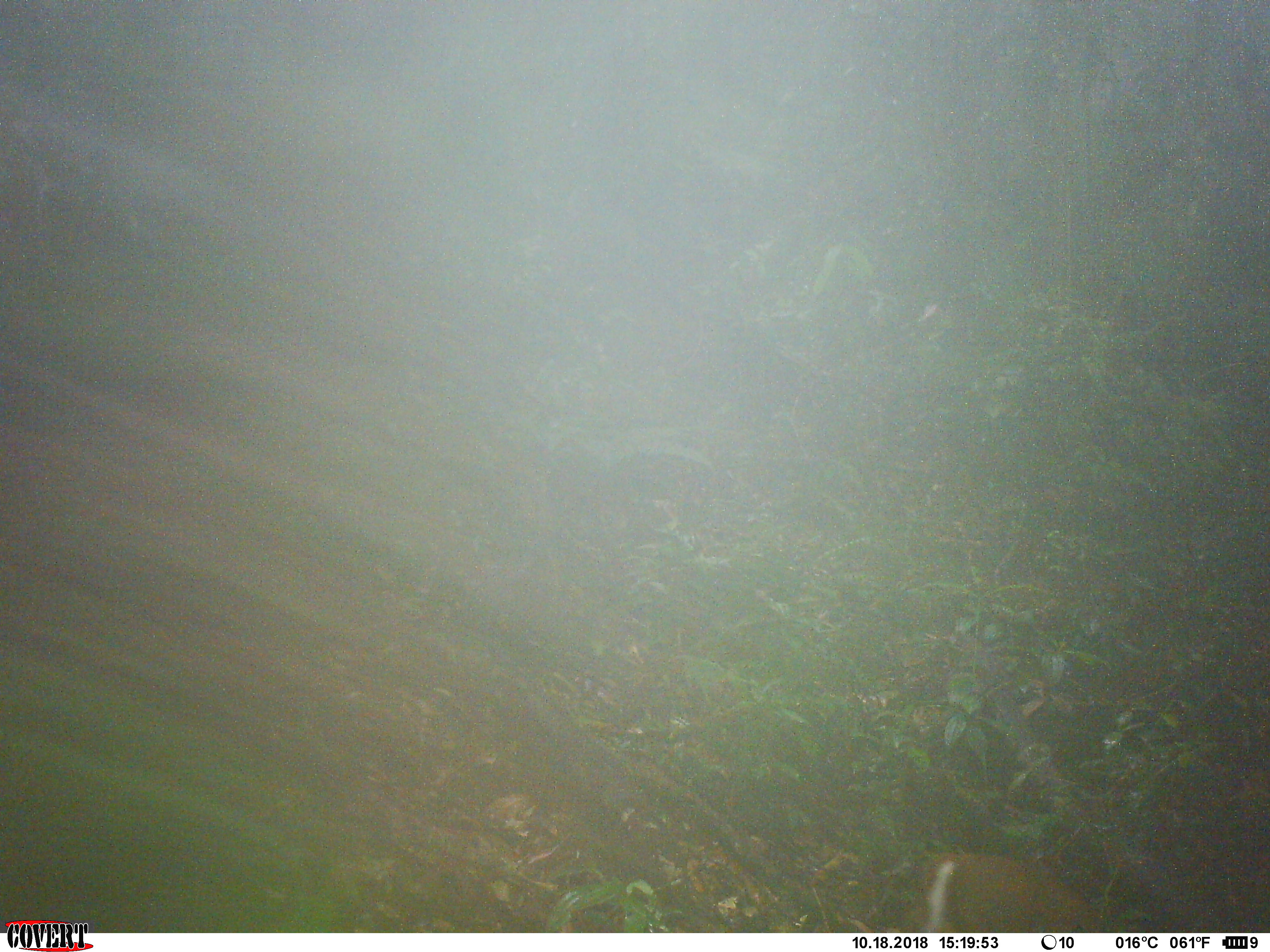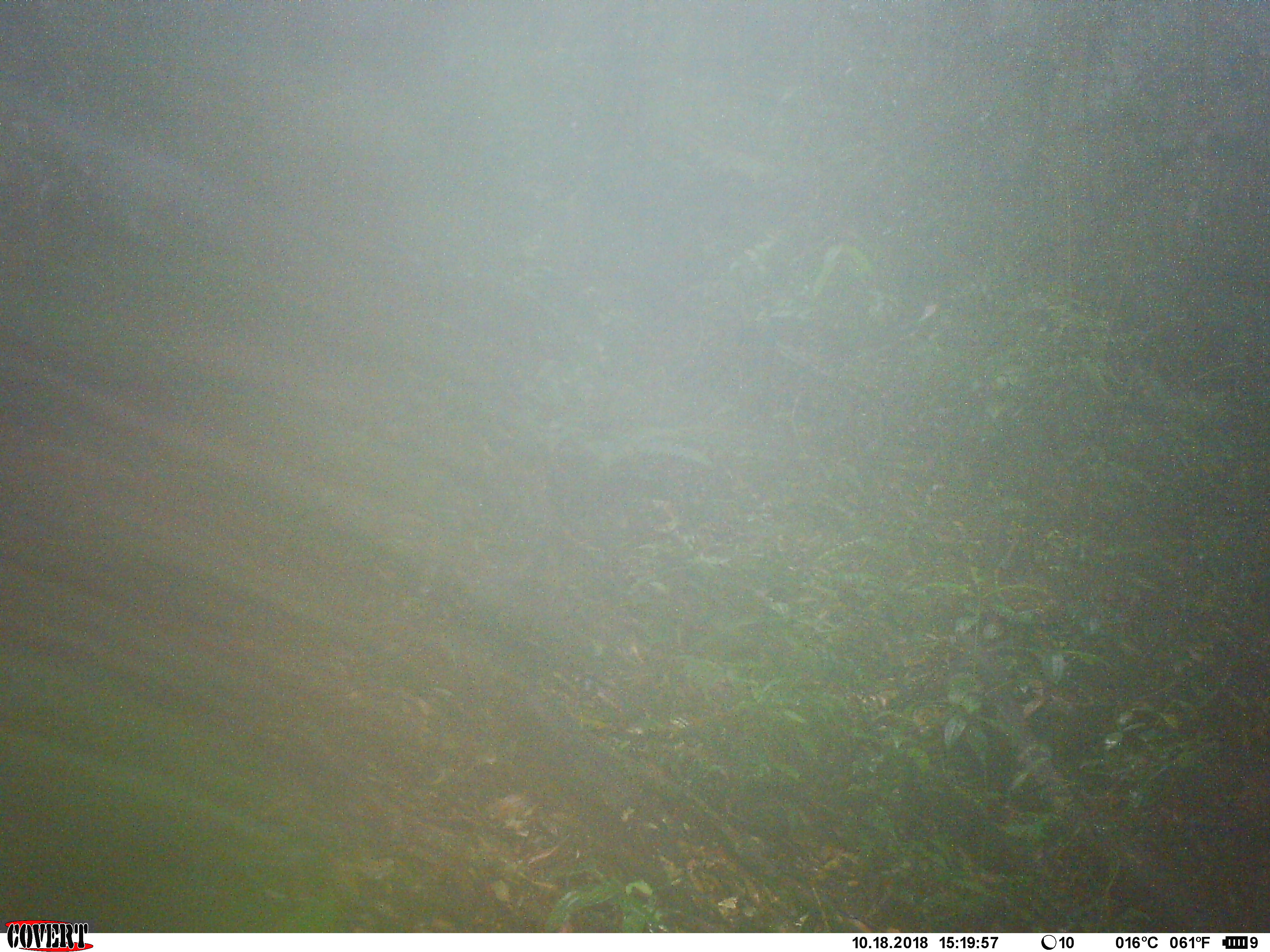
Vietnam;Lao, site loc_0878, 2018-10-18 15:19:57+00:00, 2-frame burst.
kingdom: Animalia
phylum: Chordata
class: Mammalia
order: Artiodactyla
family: Cervidae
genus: Muntiacus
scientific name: Muntiacus rooseveltorum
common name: roosevelt's muntjac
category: roosevelts muntjac group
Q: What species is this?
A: Roosevelts muntjac group (roosevelt's muntjac) (Muntiacus rooseveltorum).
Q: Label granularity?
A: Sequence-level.